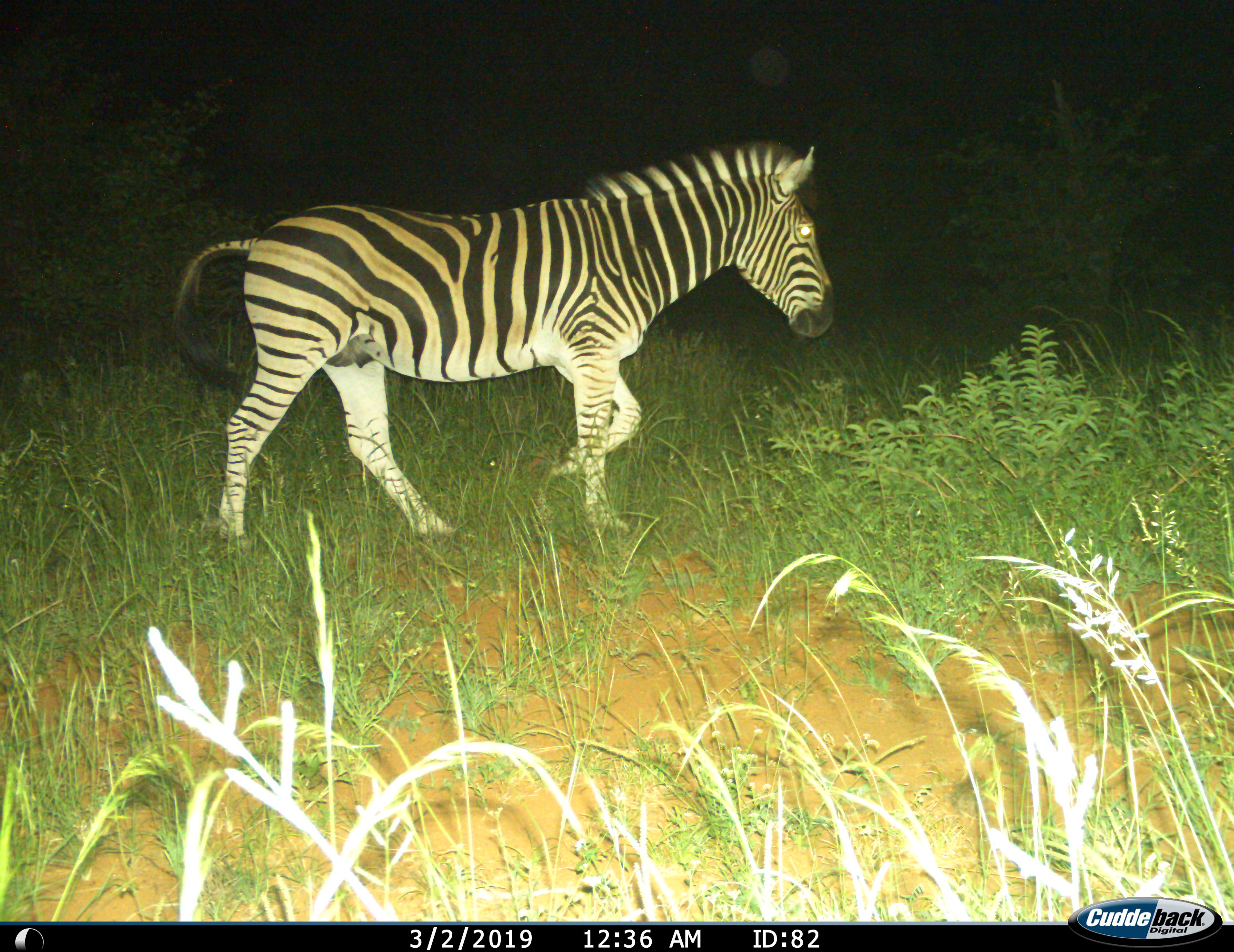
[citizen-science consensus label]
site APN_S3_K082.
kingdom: Animalia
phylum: Chordata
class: Mammalia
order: Perissodactyla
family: Equidae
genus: Equus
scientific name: Equus quagga burchellii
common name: burchell's zebra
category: zebraburchells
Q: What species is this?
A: Zebraburchells (burchell's zebra) (Equus quagga burchellii).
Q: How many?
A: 1.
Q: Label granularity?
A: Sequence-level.